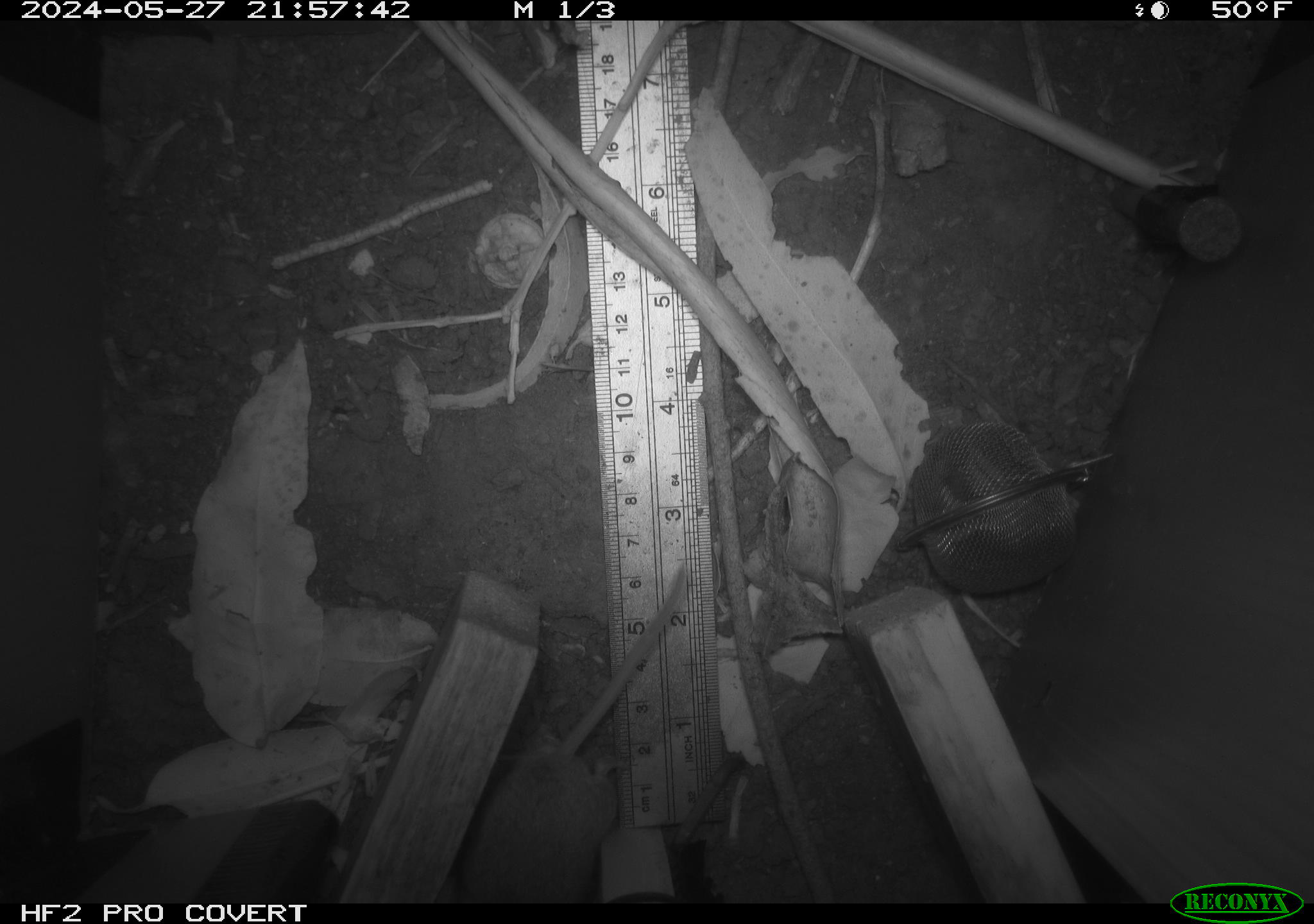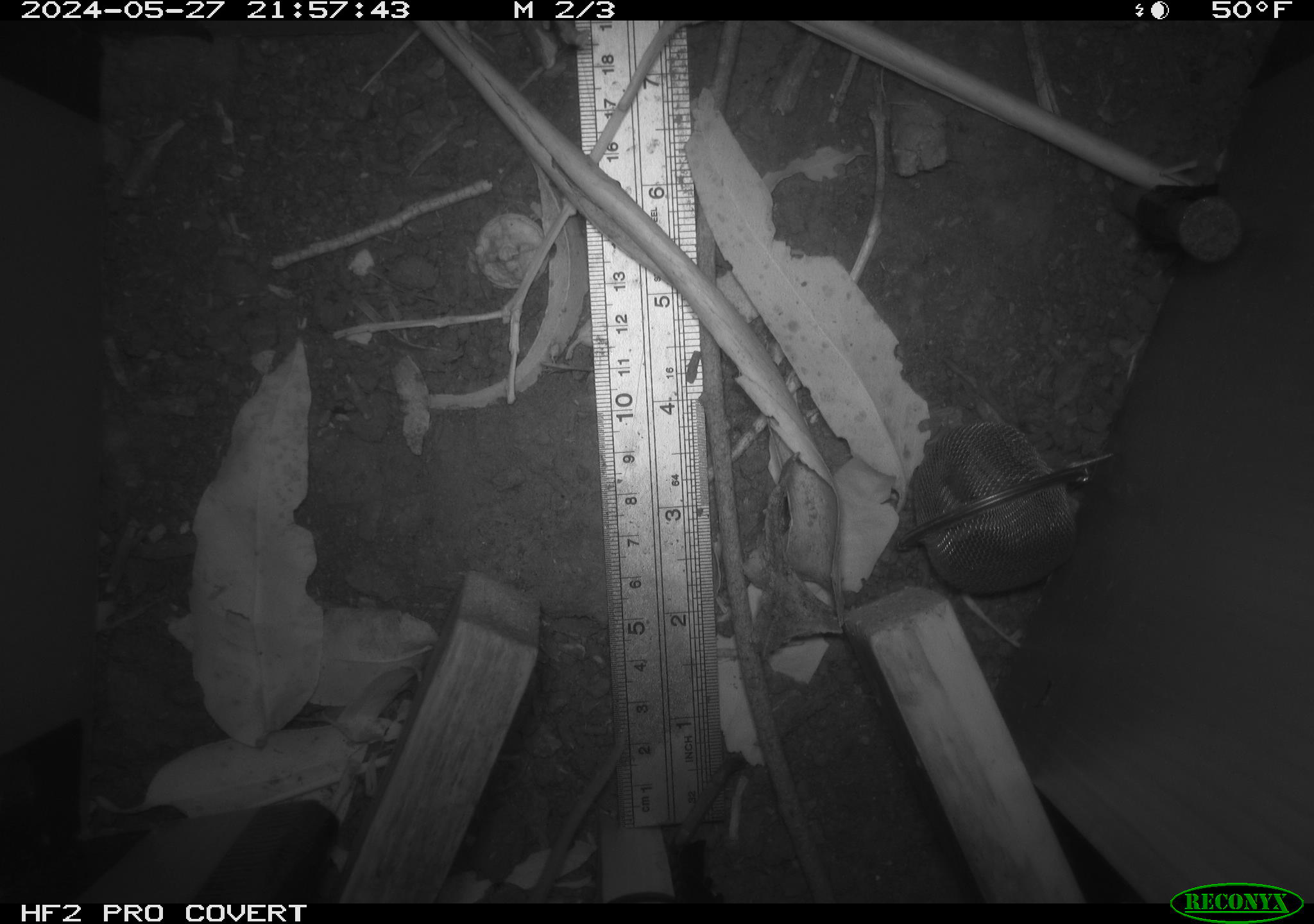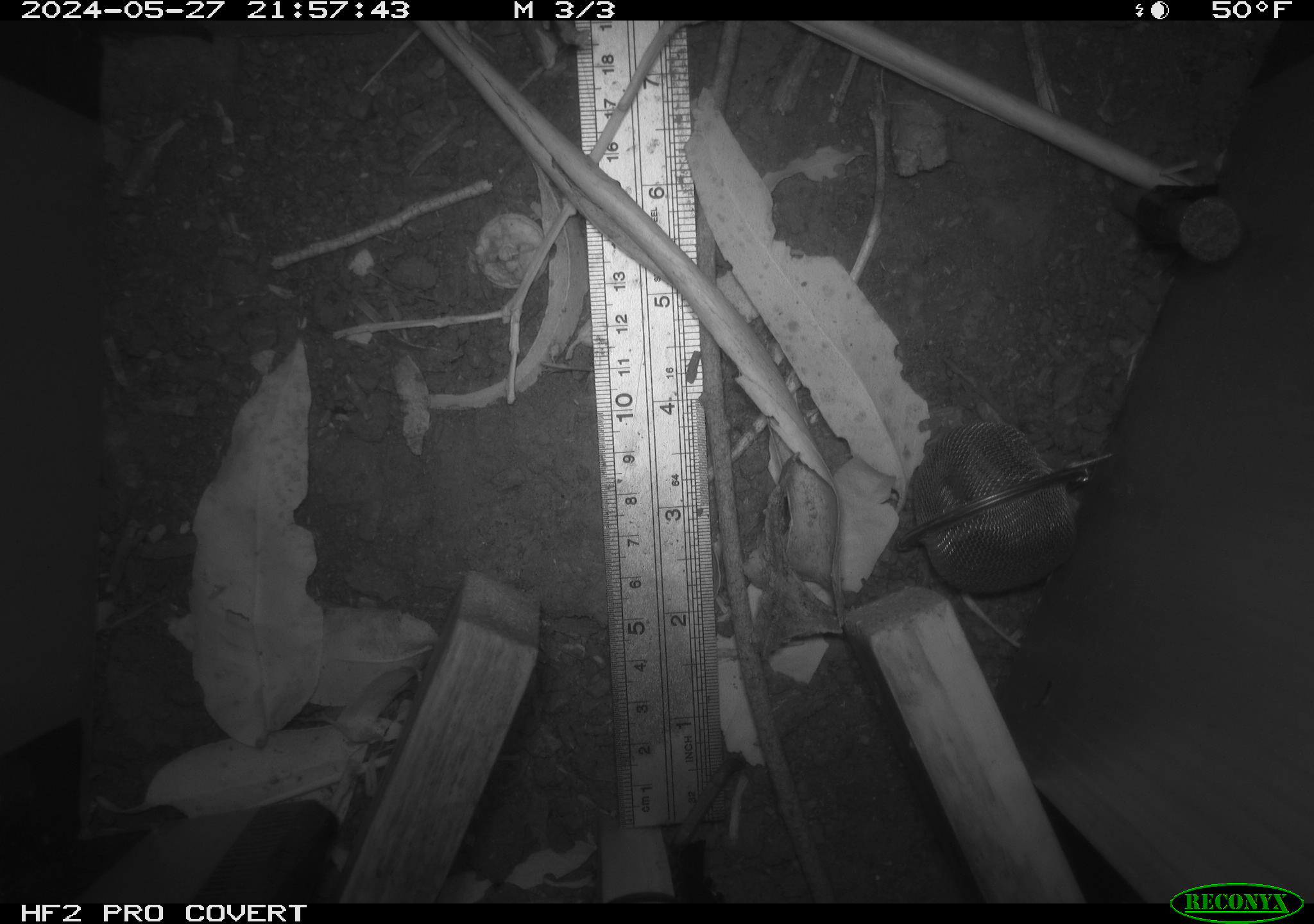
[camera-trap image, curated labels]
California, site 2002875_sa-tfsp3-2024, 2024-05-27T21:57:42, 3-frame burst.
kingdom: Animalia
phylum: Chordata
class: Mammalia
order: Rodentia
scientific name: Rodentia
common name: rodent